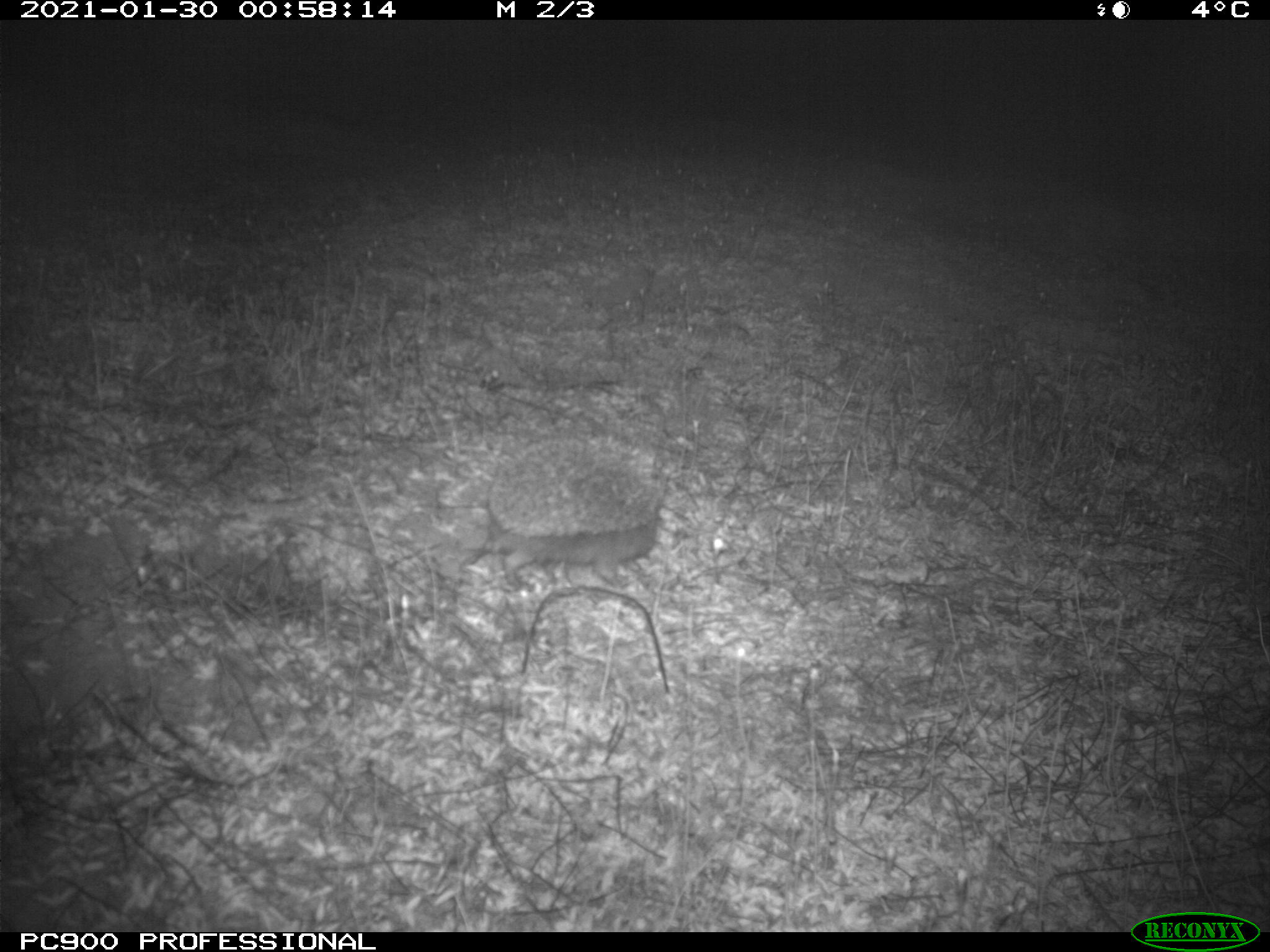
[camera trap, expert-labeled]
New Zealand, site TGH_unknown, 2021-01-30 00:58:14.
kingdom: Animalia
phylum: Chordata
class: Mammalia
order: Eulipotyphla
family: Erinaceidae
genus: Erinaceus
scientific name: Erinaceus europaeus europaeus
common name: european hedgehog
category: hedgehog